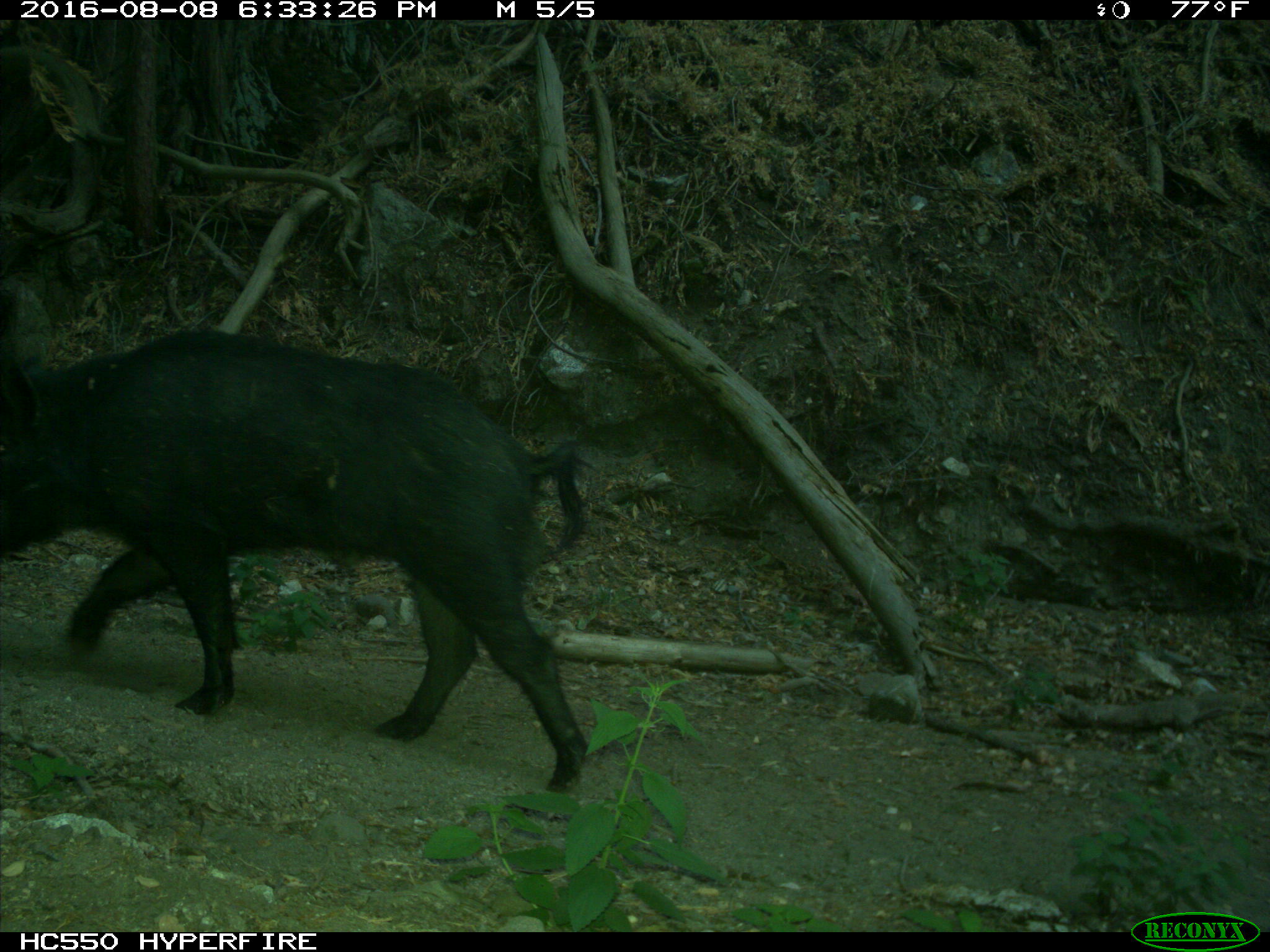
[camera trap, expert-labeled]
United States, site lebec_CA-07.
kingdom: Animalia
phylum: Chordata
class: Mammalia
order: Artiodactyla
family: Suidae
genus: Sus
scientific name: Sus scrofa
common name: wild boar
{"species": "Sus scrofa (wild boar)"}